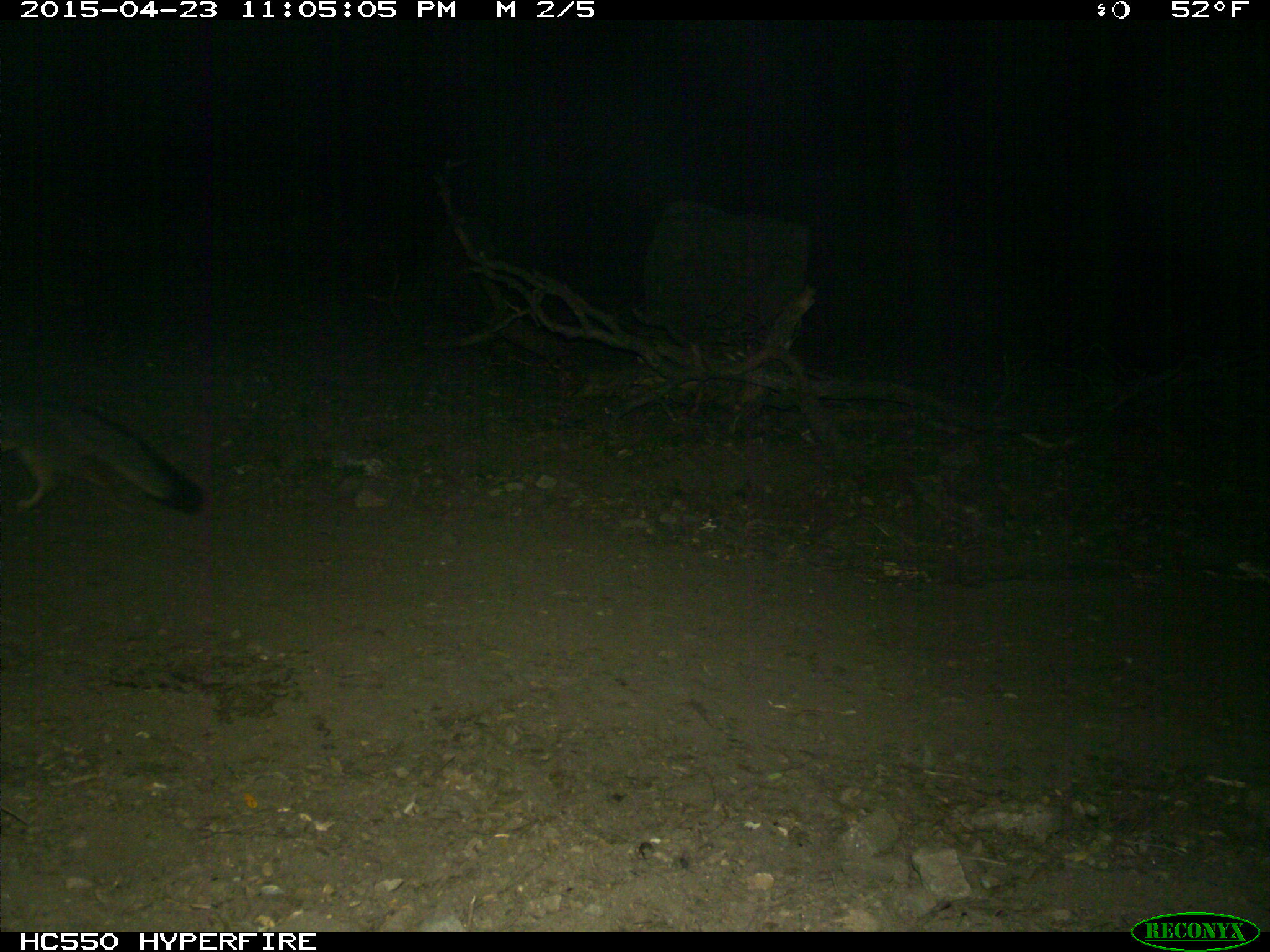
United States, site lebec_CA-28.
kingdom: Animalia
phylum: Chordata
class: Mammalia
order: Carnivora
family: Canidae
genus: Urocyon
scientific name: Urocyon cinereoargenteus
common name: gray fox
Urocyon cinereoargenteus (gray fox).